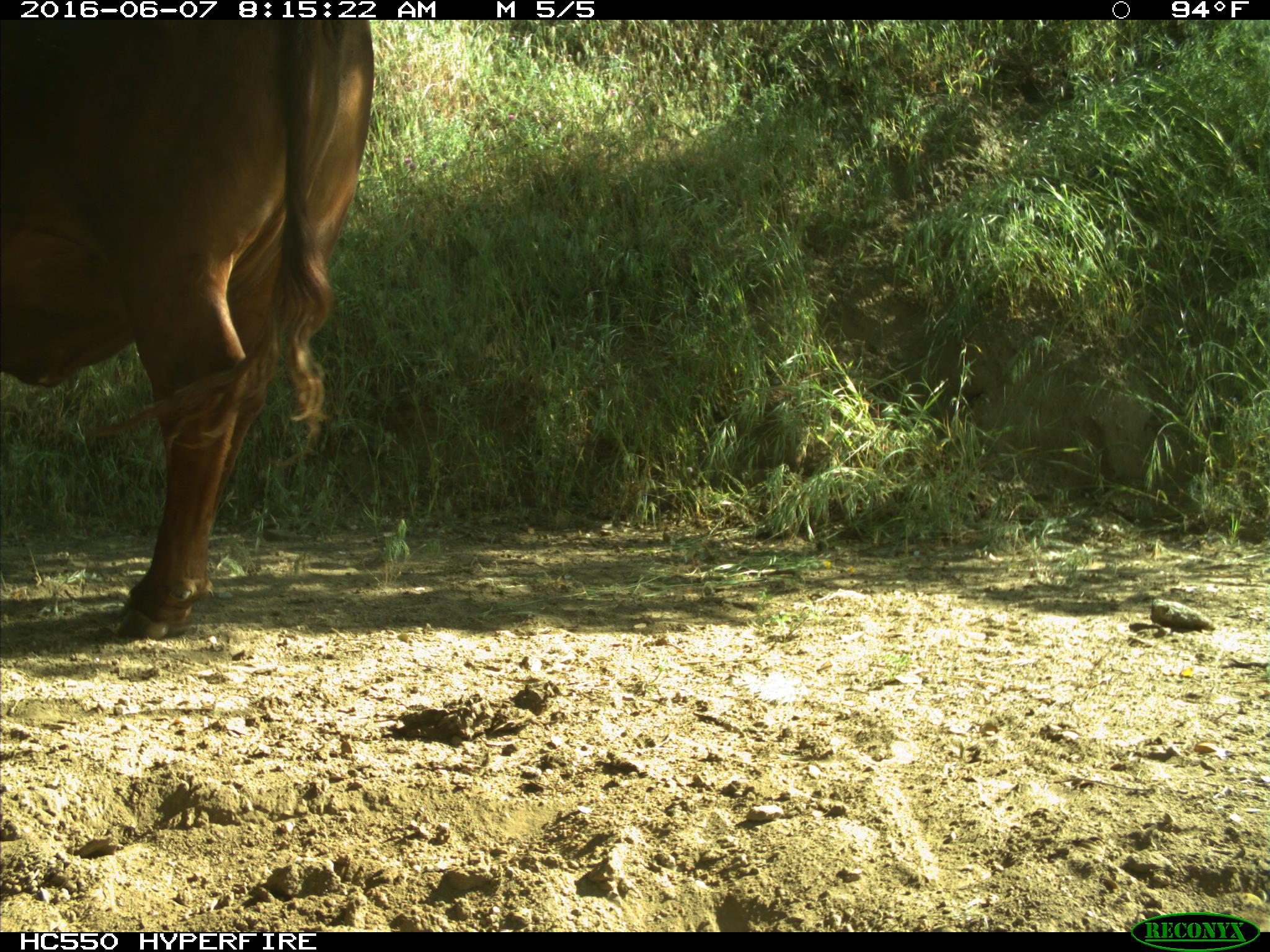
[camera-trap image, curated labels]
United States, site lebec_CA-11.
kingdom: Animalia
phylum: Chordata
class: Mammalia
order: Artiodactyla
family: Bovidae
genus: Bos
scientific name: Bos taurus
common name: domestic cow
Bos taurus (domestic cow).